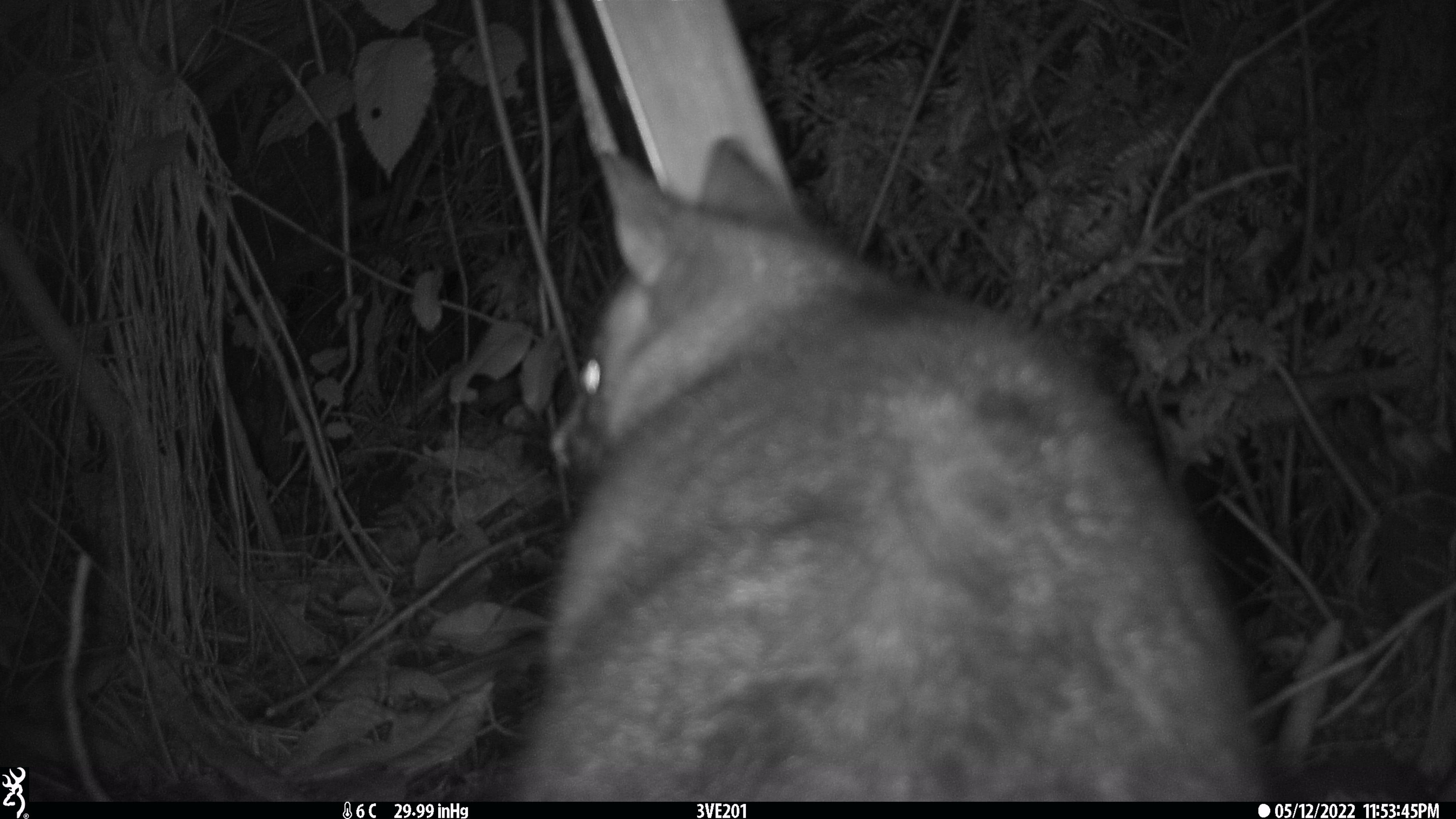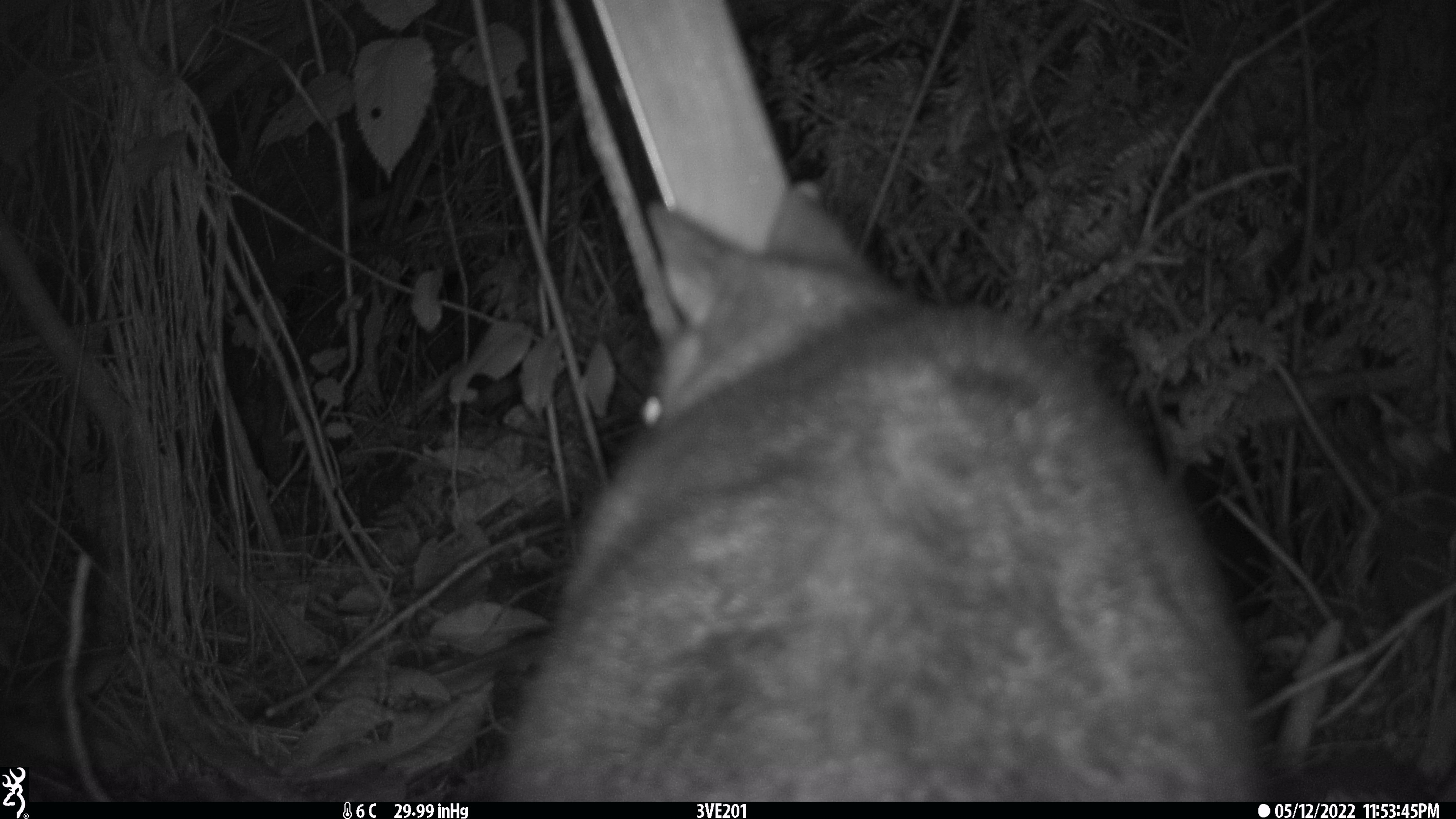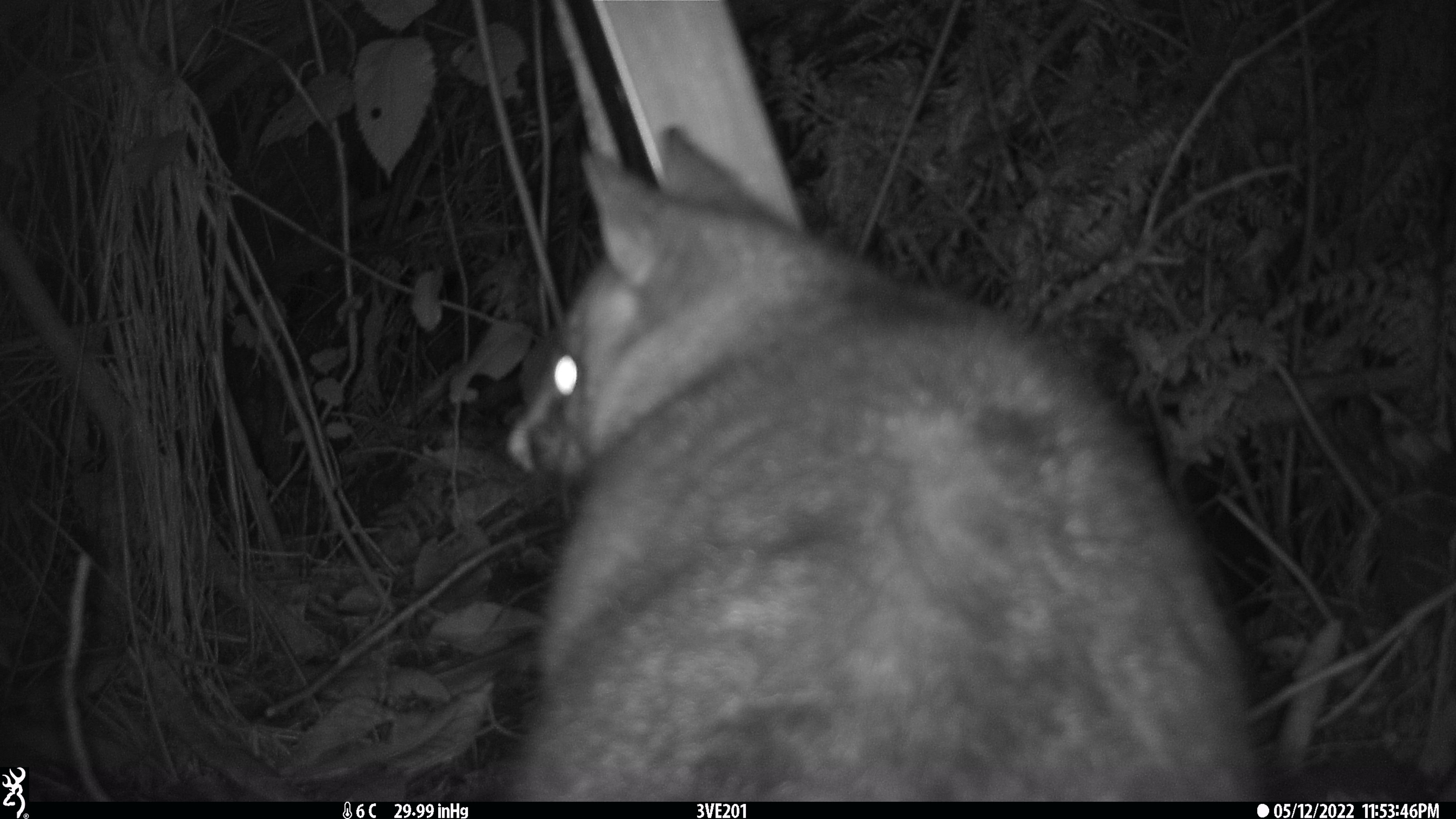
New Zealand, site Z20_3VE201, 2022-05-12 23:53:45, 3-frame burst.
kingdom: Animalia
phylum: Chordata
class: Mammalia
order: Diprotodontia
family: Phalangeridae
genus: Trichosurus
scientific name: Trichosurus vulpecula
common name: common brushtail possum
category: possum